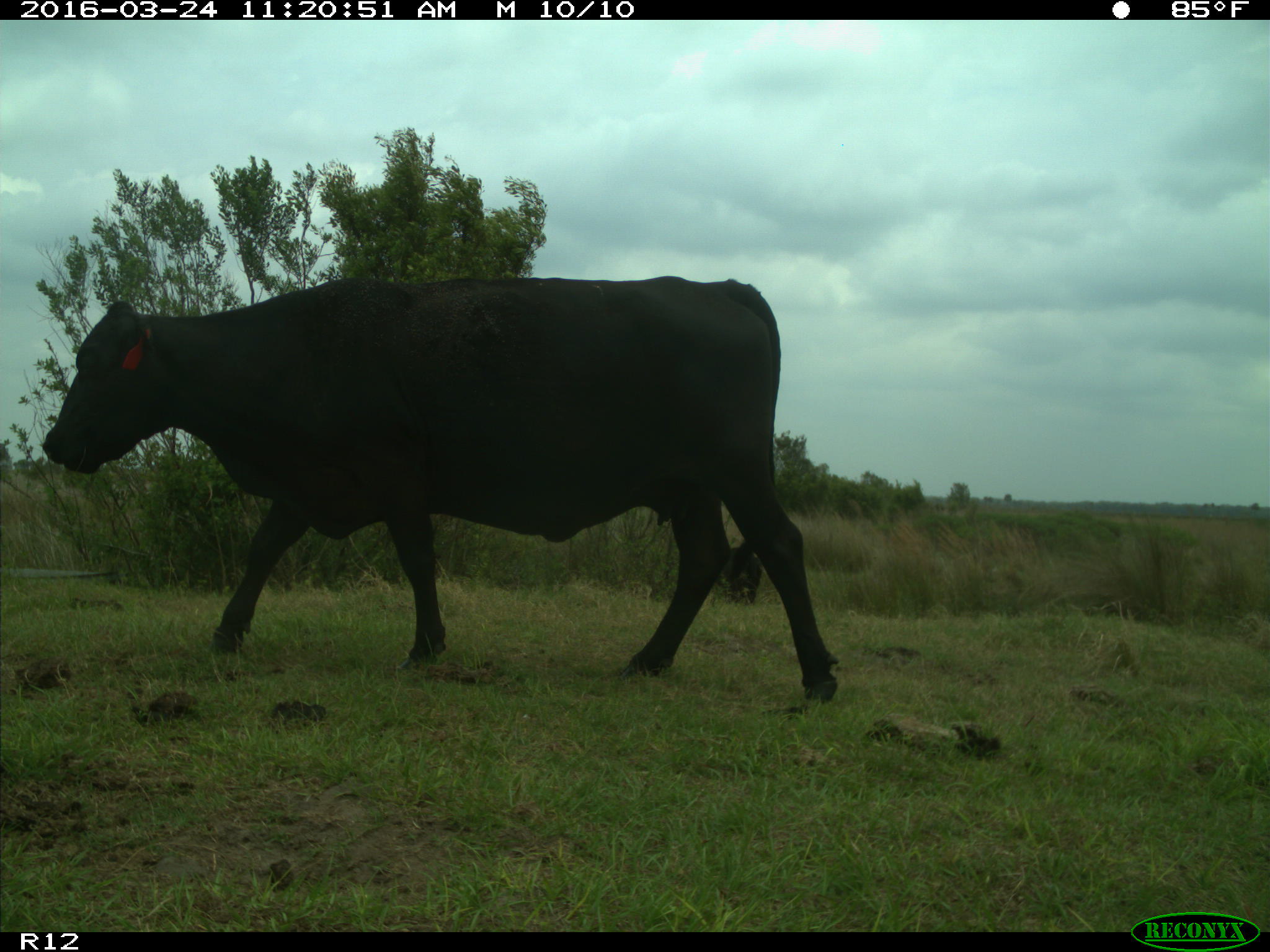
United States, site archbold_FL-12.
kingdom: Animalia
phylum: Chordata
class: Mammalia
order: Artiodactyla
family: Bovidae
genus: Bos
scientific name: Bos taurus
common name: domestic cow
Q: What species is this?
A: Bos taurus (domestic cow).